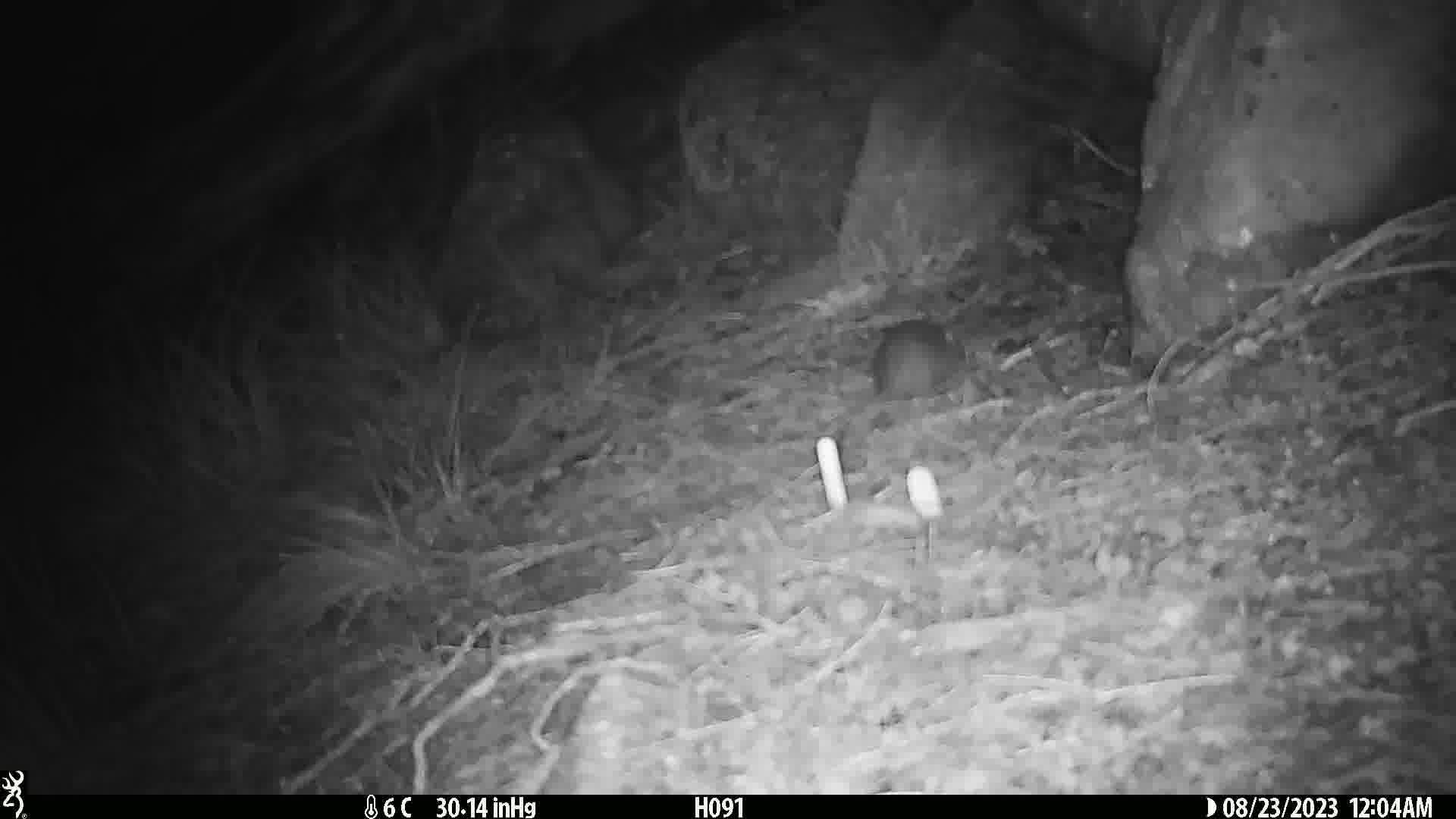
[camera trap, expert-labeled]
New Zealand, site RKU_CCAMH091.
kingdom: Animalia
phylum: Chordata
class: Mammalia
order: Rodentia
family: Muridae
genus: Rattus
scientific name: Rattus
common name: rat